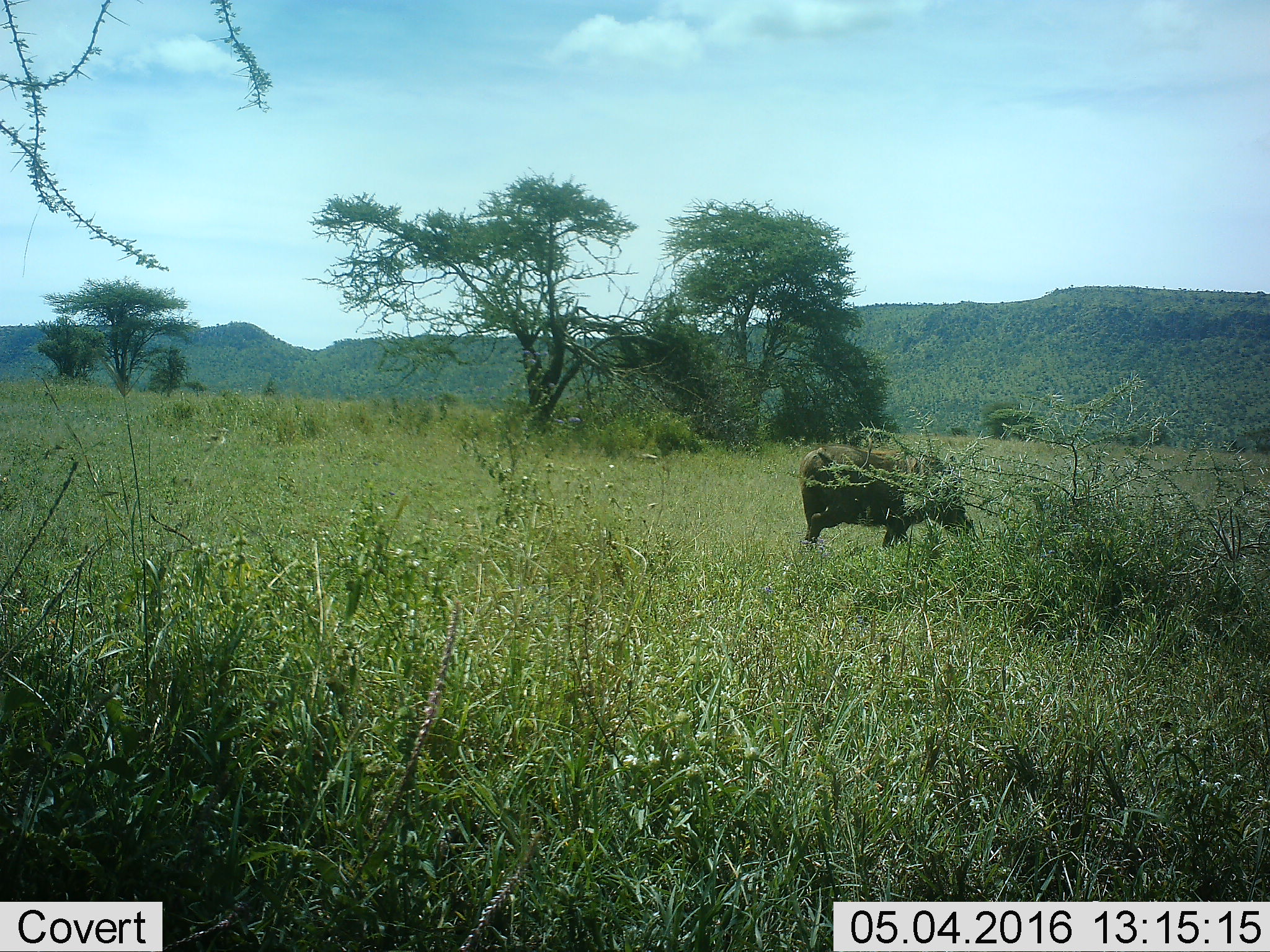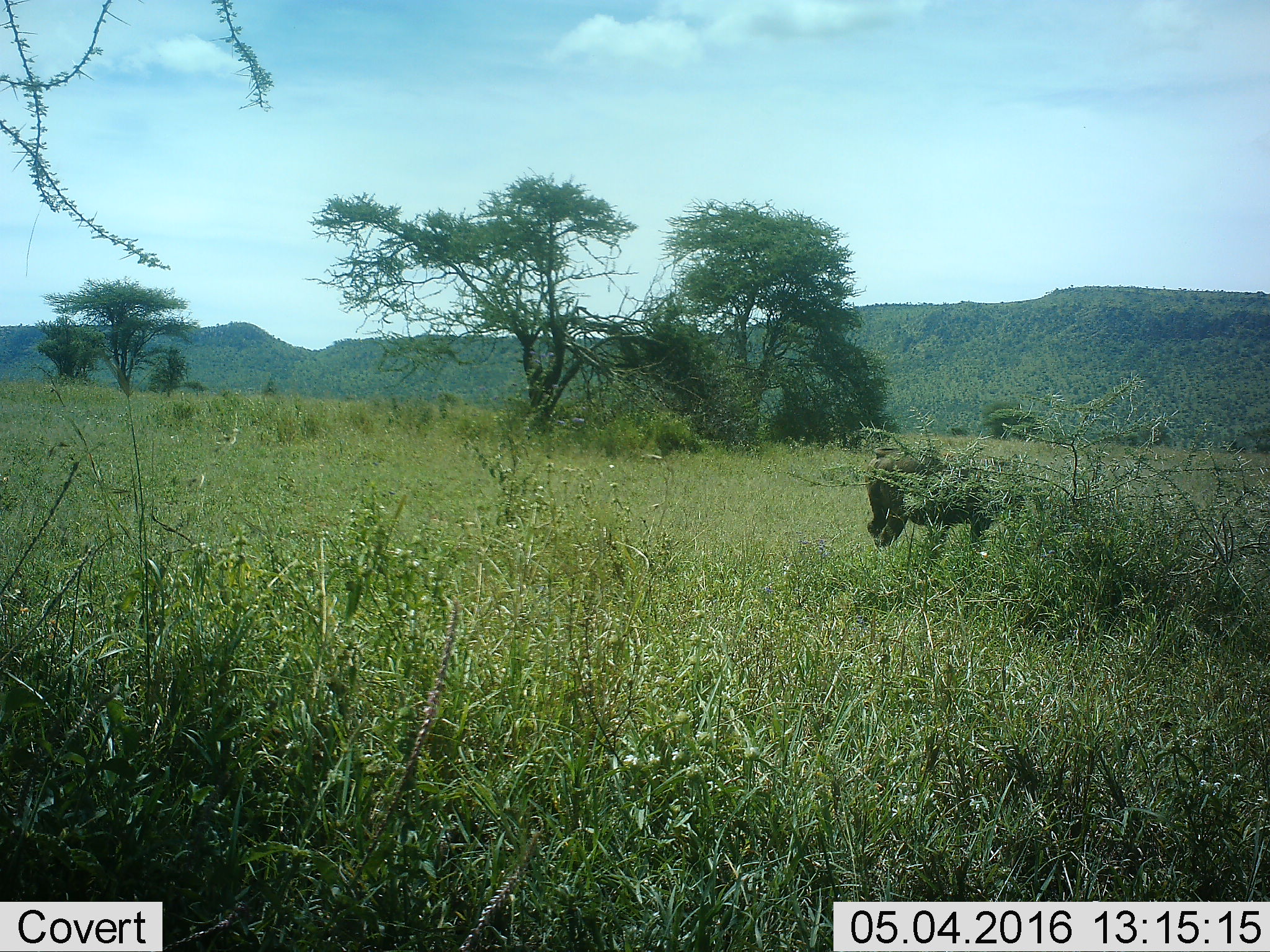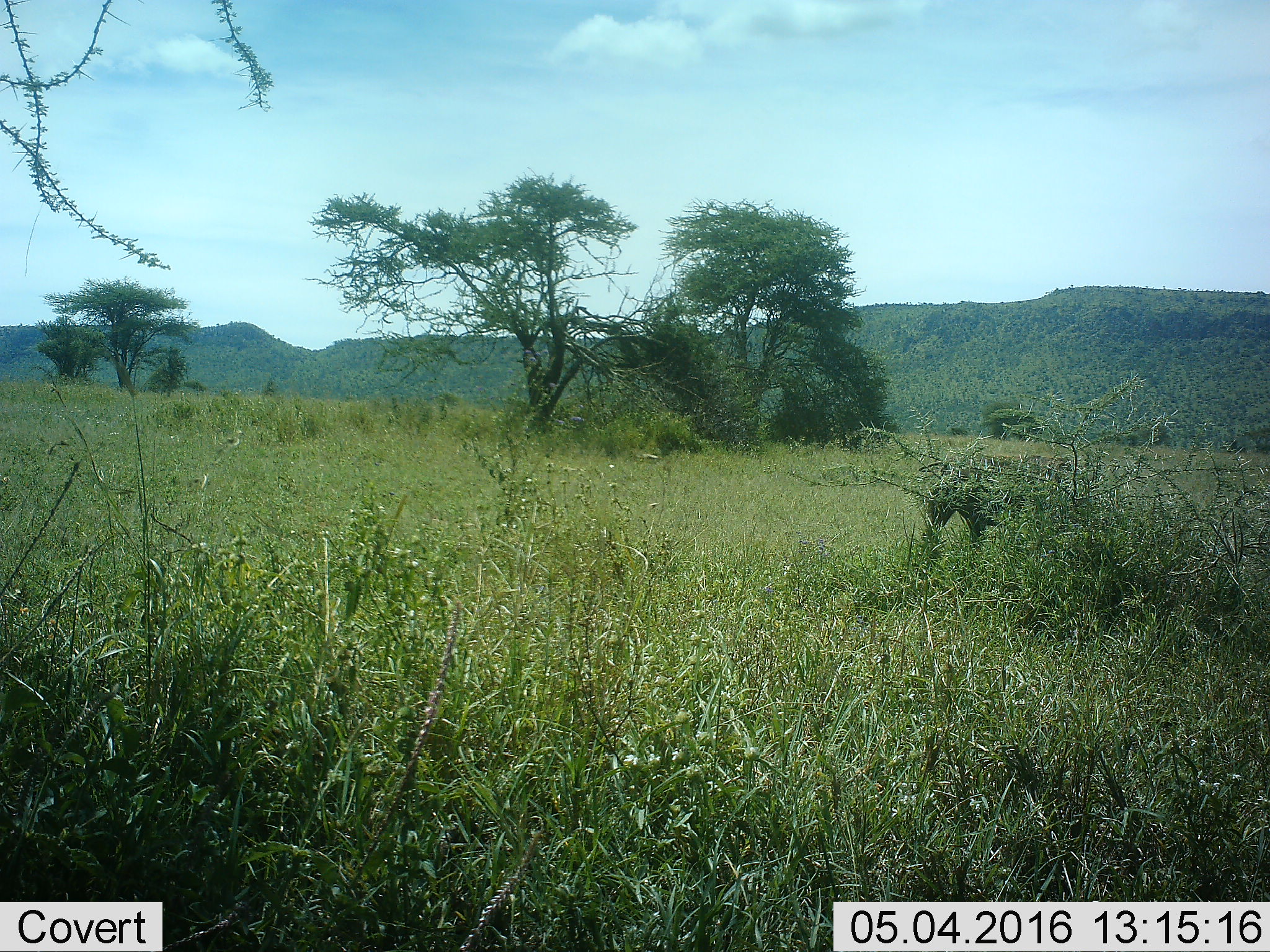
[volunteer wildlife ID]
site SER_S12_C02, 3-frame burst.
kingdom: Animalia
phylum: Chordata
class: Mammalia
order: Artiodactyla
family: Suidae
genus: Phacochoerus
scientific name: Phacochoerus africanus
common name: warthog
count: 1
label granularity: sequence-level